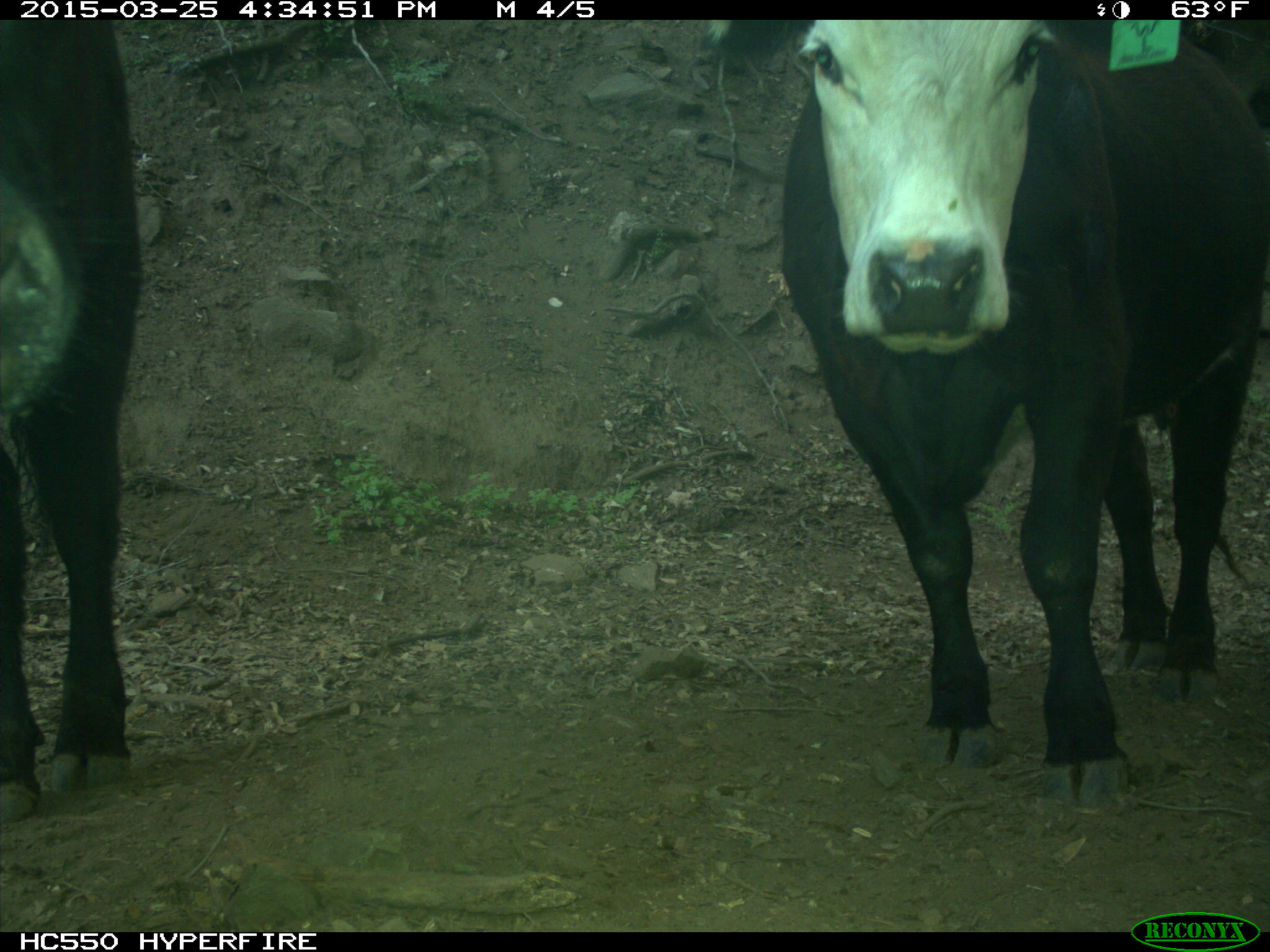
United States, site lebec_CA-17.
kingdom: Animalia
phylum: Chordata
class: Mammalia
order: Artiodactyla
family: Bovidae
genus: Bos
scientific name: Bos taurus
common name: domestic cow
Bos taurus (domestic cow).